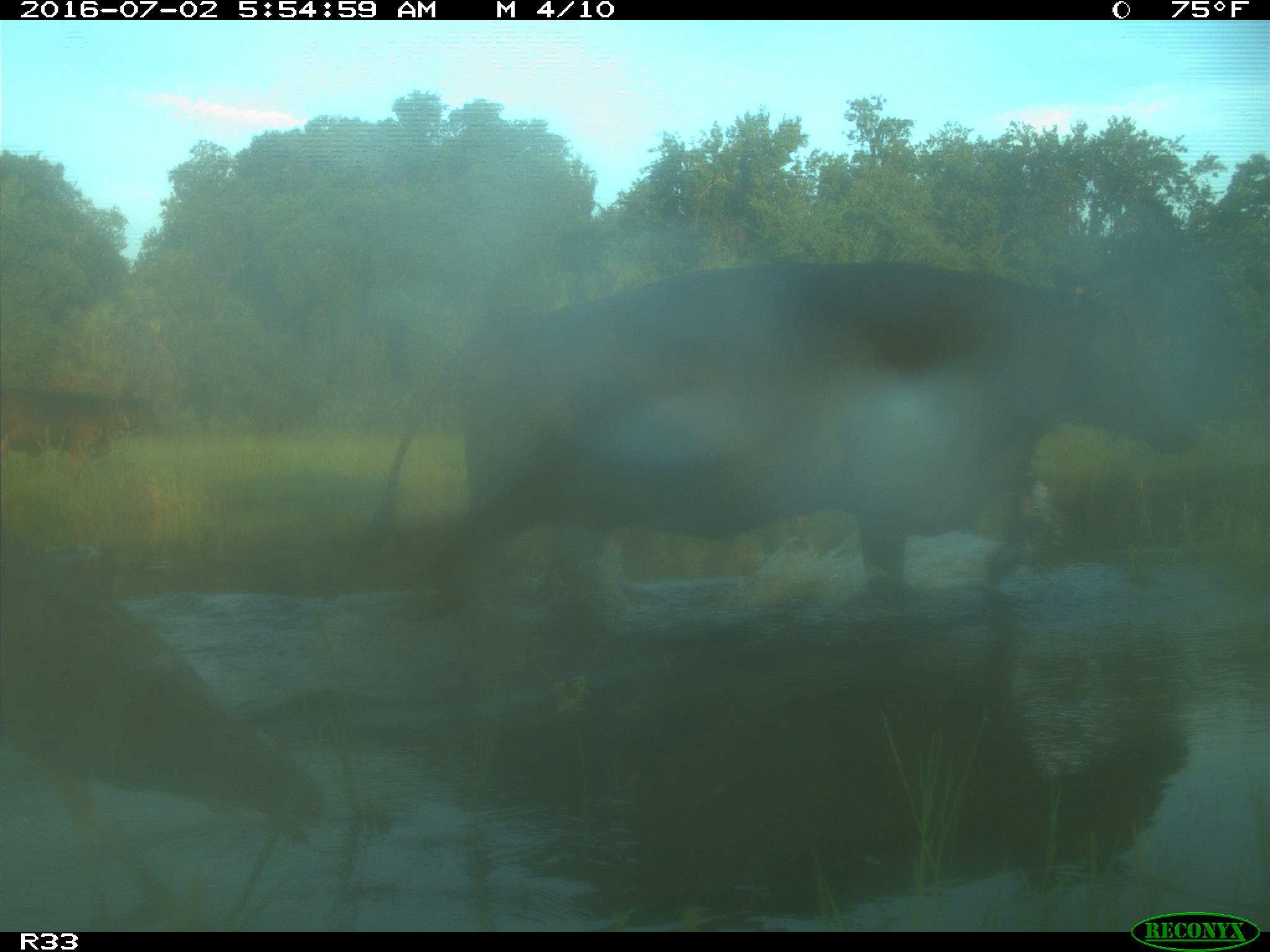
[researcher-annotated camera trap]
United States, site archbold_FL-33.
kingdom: Animalia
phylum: Chordata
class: Mammalia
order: Artiodactyla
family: Bovidae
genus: Bos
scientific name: Bos taurus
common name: domestic cow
Bos taurus (domestic cow).